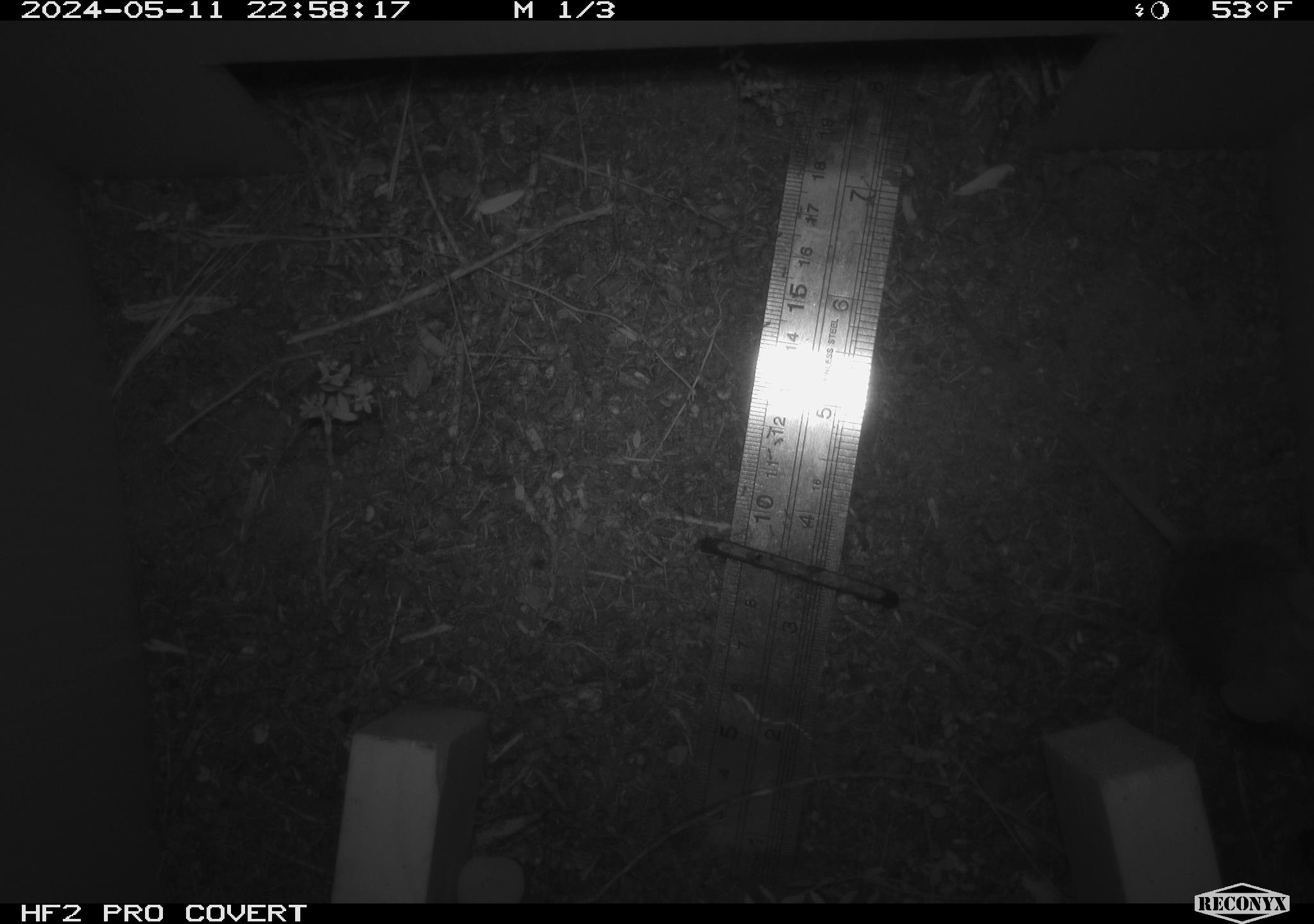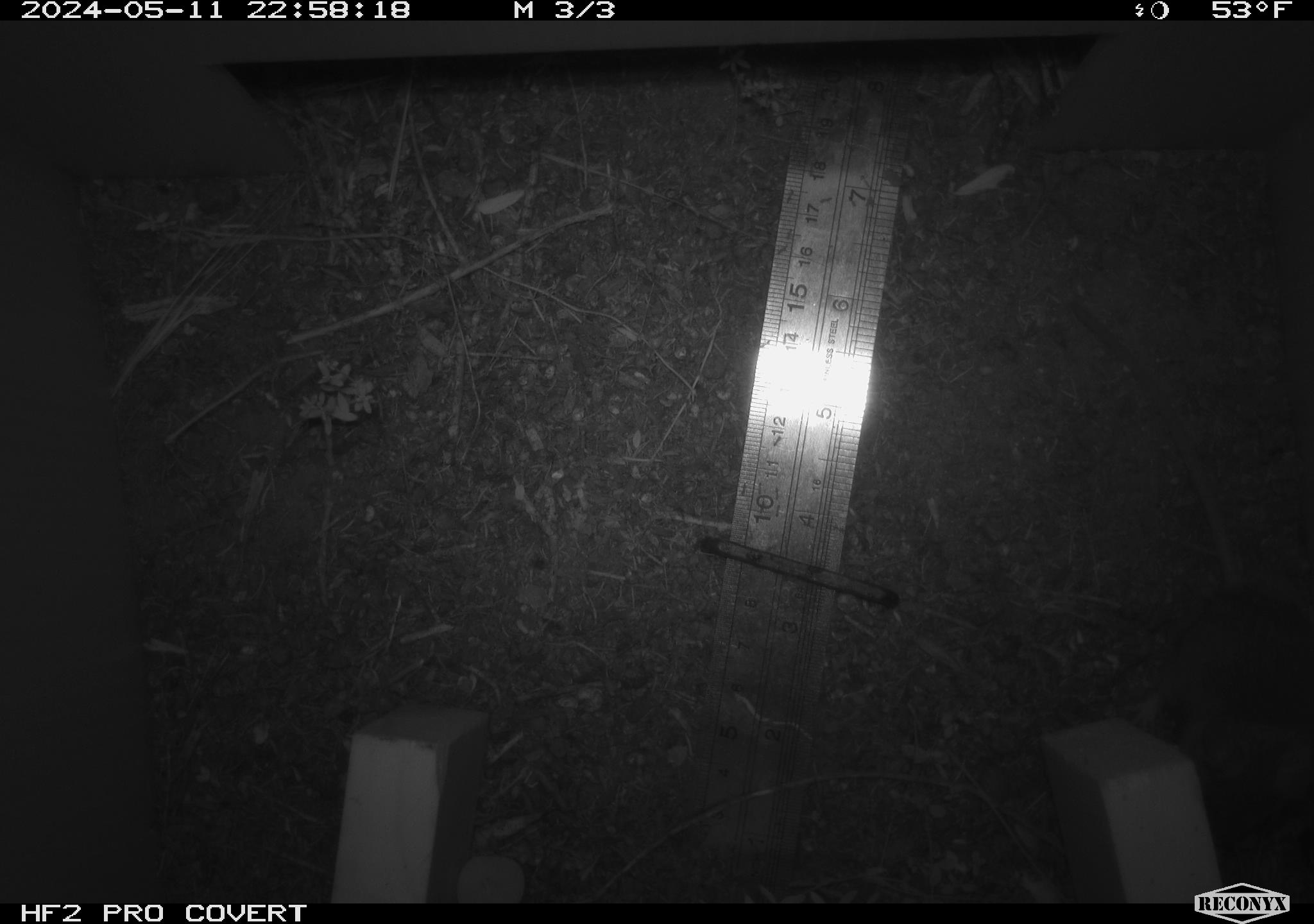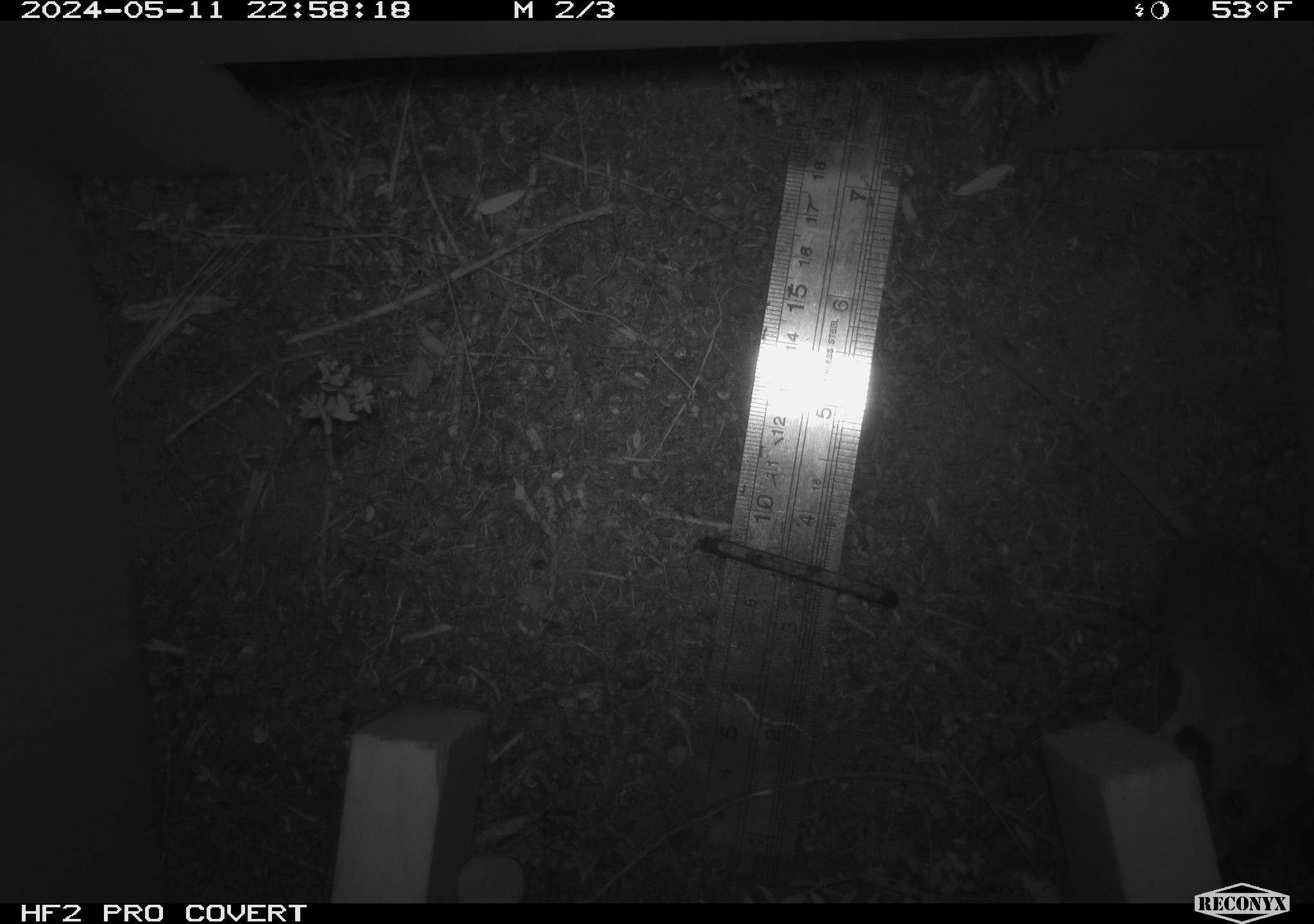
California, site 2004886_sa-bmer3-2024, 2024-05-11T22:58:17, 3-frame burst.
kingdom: Animalia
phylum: Chordata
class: Mammalia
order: Rodentia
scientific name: Rodentia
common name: mouse species